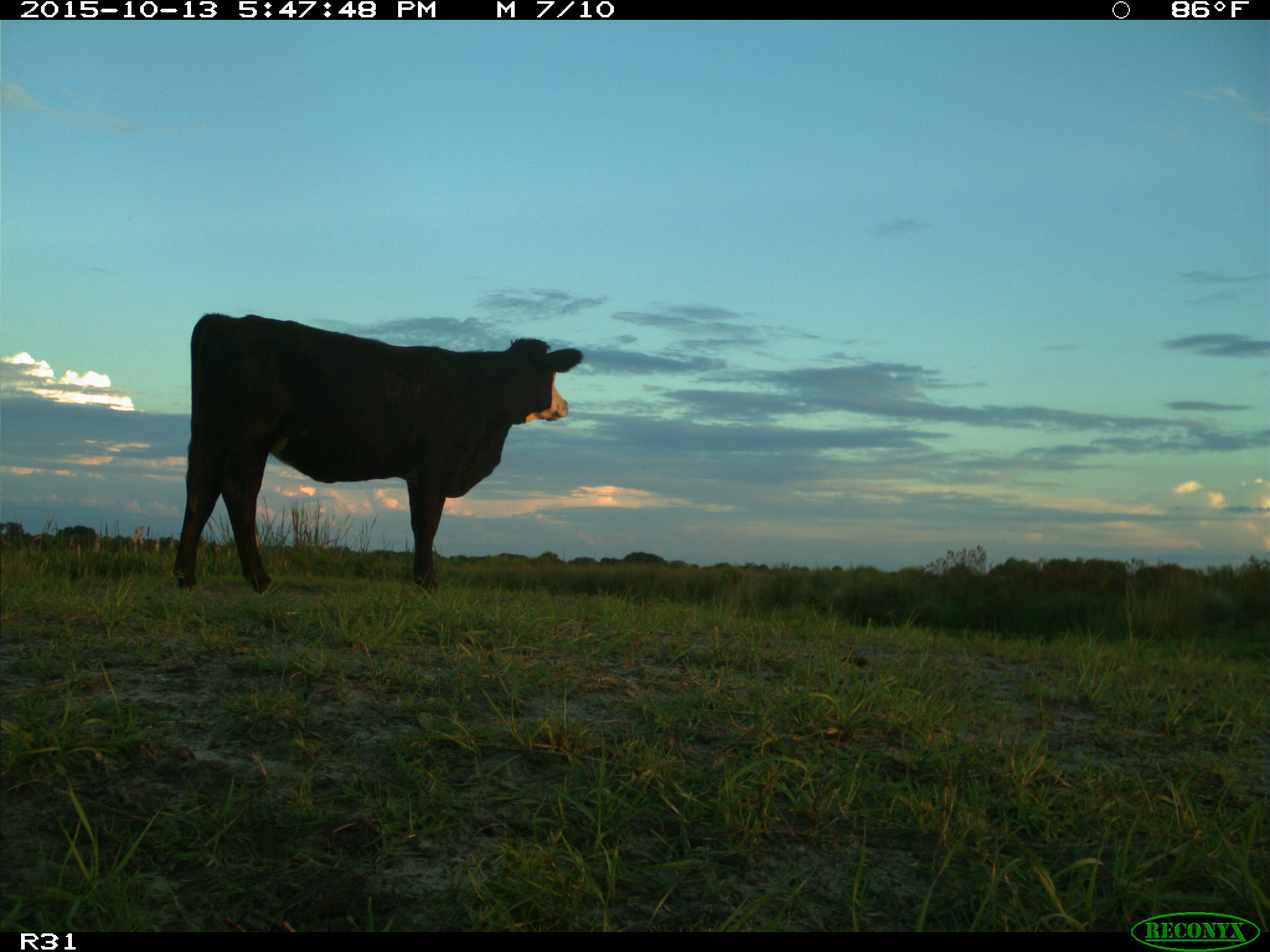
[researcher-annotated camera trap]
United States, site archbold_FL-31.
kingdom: Animalia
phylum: Chordata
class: Mammalia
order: Artiodactyla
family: Bovidae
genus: Bos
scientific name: Bos taurus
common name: domestic cow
Bos taurus (domestic cow).